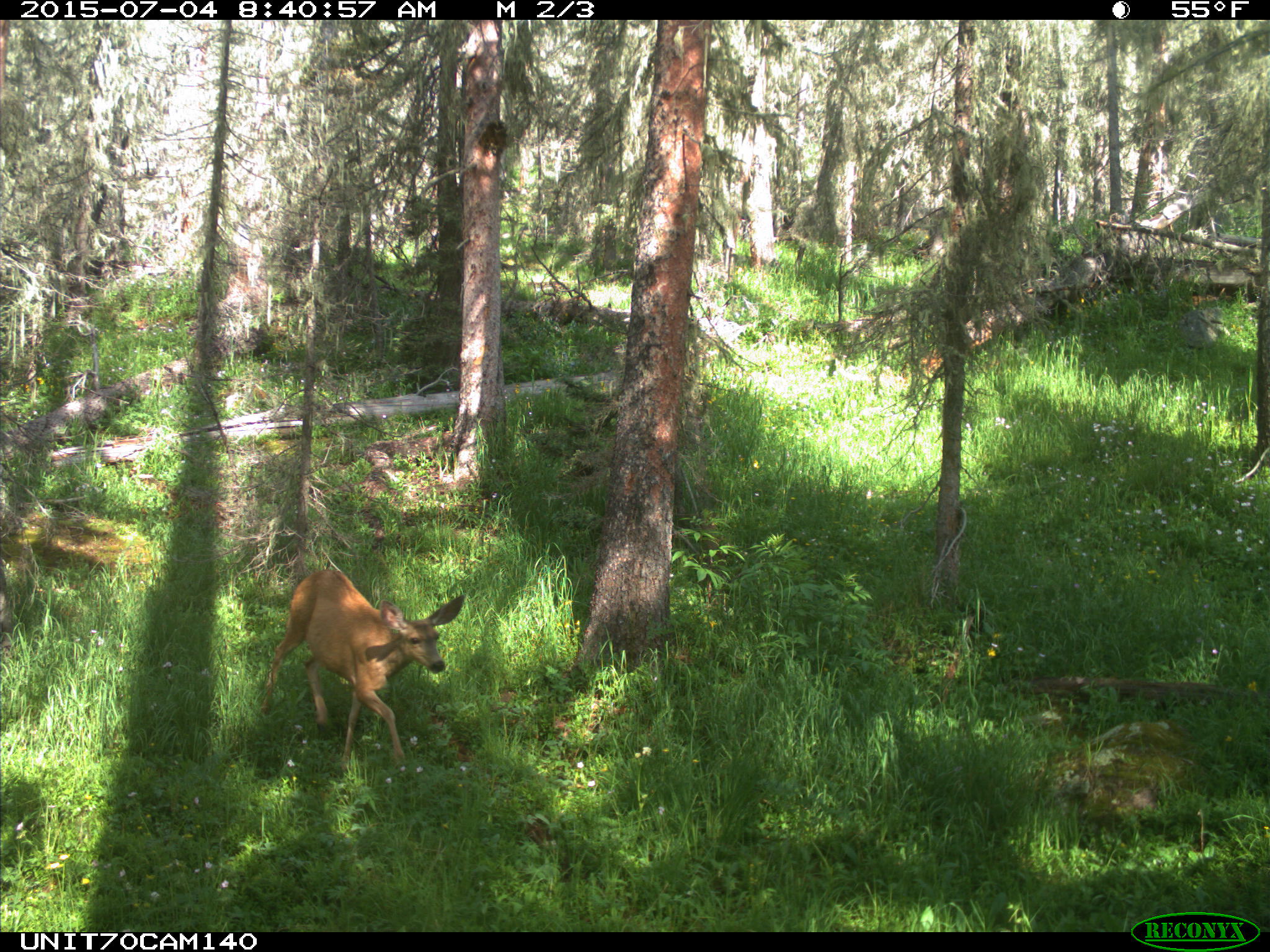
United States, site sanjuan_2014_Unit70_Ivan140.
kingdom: Animalia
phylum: Chordata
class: Mammalia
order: Artiodactyla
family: Cervidae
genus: Odocoileus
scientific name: Odocoileus hemionus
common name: mule deer